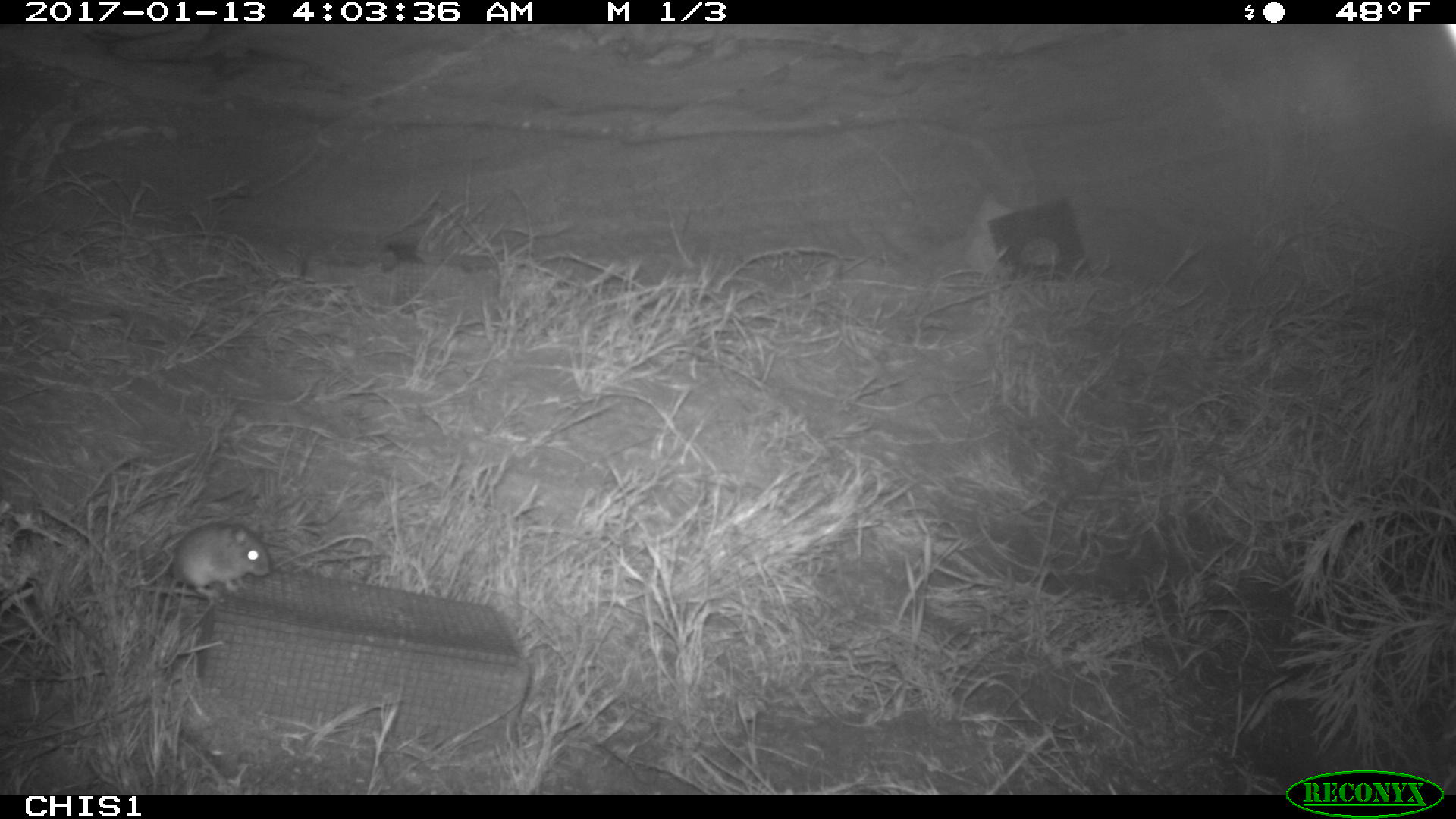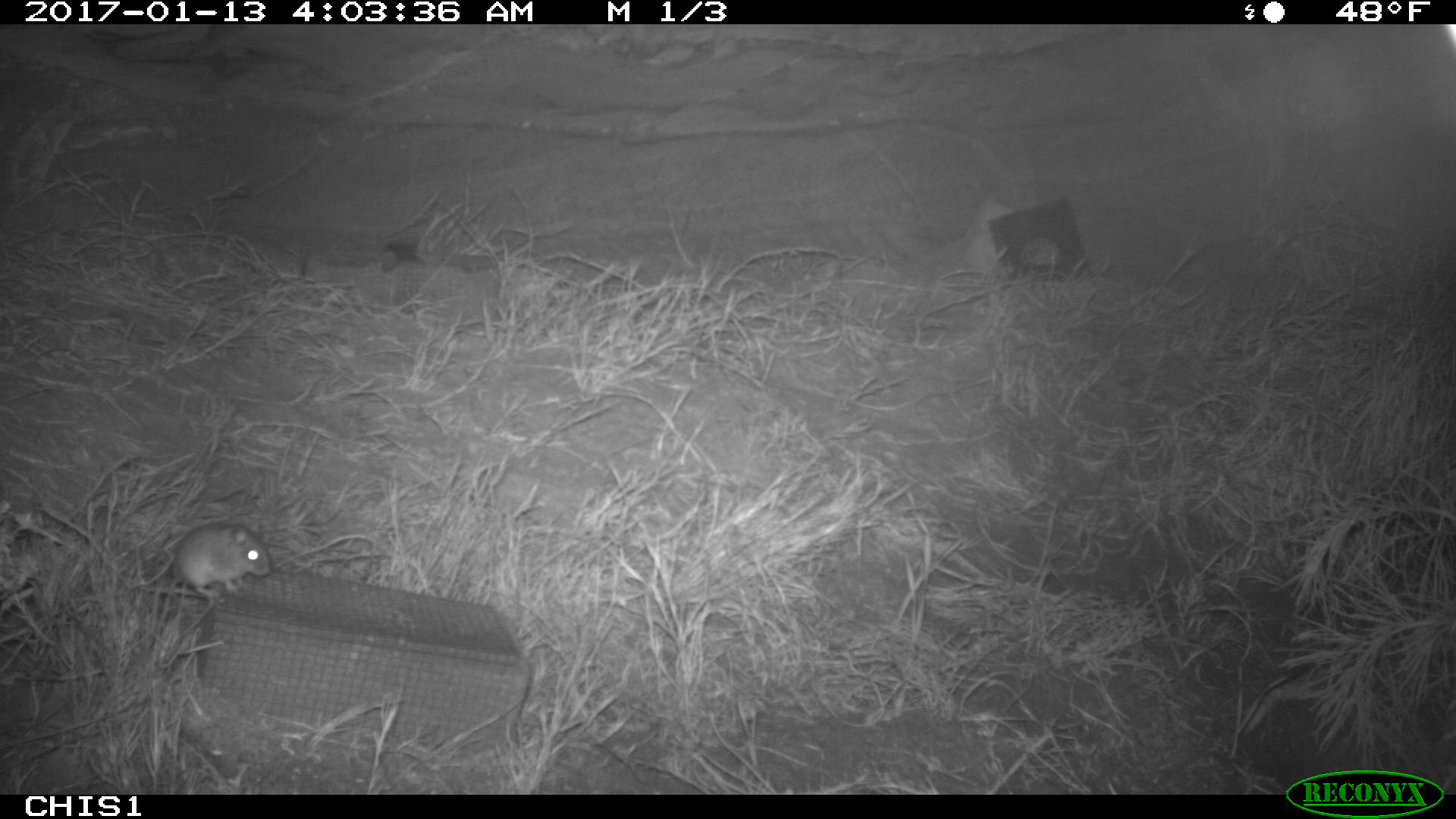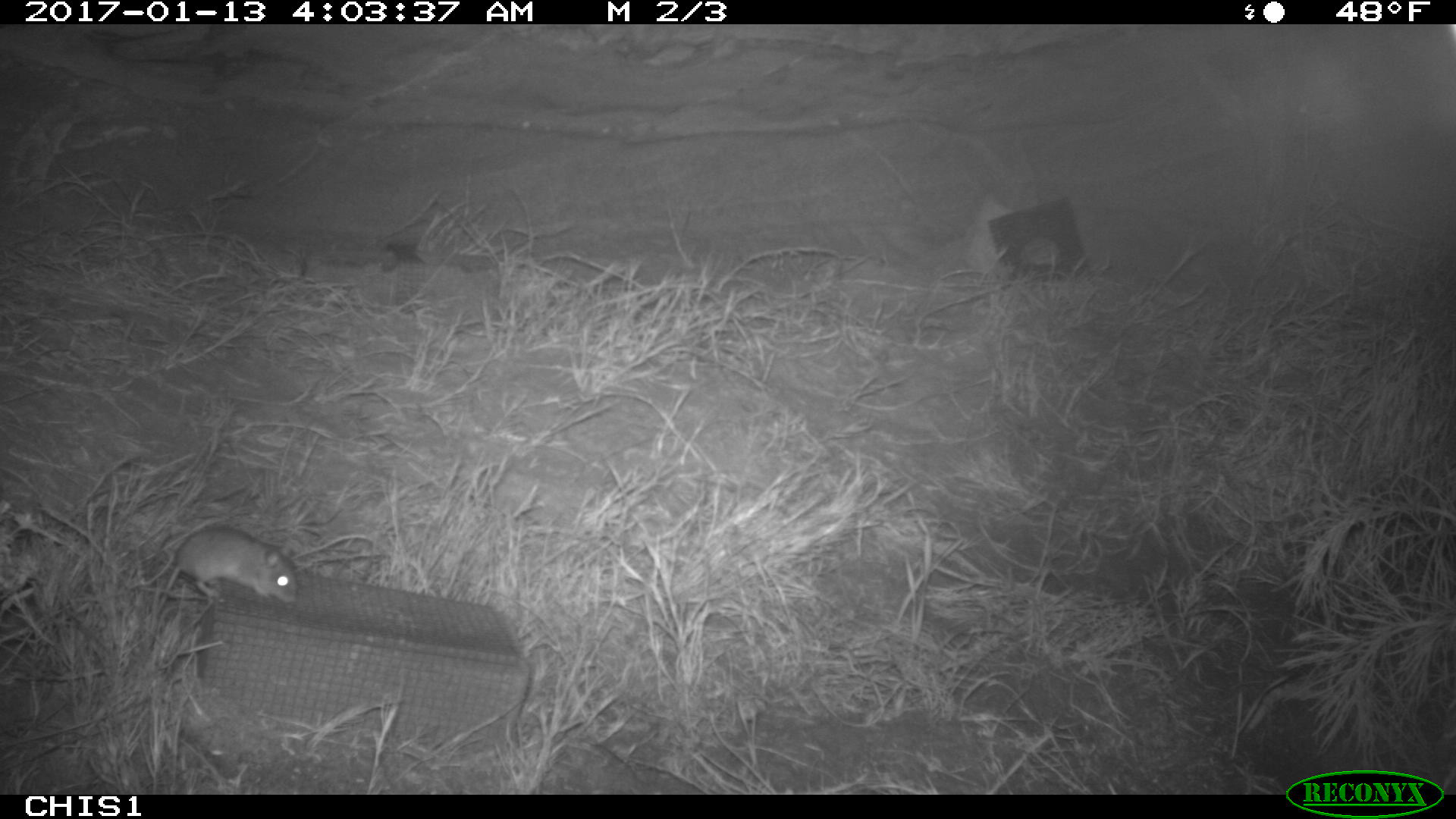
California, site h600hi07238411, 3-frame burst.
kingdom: Animalia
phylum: Chordata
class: Mammalia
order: Rodentia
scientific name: Rodentia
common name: rodent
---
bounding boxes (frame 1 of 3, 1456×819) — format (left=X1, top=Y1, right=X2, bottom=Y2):
rodent: (left=171, top=519, right=273, bottom=604)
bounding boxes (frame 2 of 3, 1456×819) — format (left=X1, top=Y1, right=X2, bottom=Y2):
rodent: (left=150, top=522, right=269, bottom=597)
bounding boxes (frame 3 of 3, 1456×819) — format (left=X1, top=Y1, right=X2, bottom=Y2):
rodent: (left=151, top=524, right=298, bottom=618)